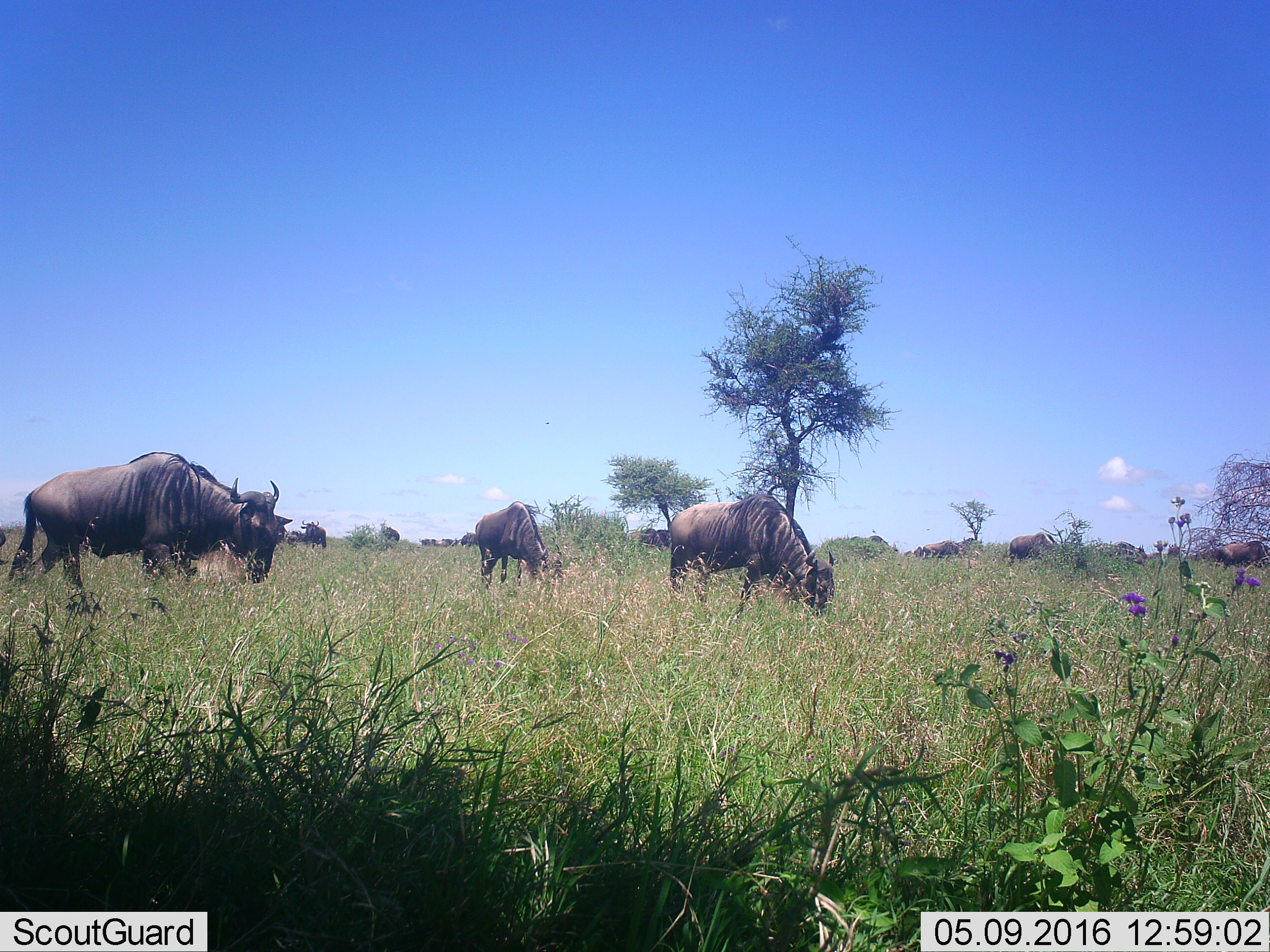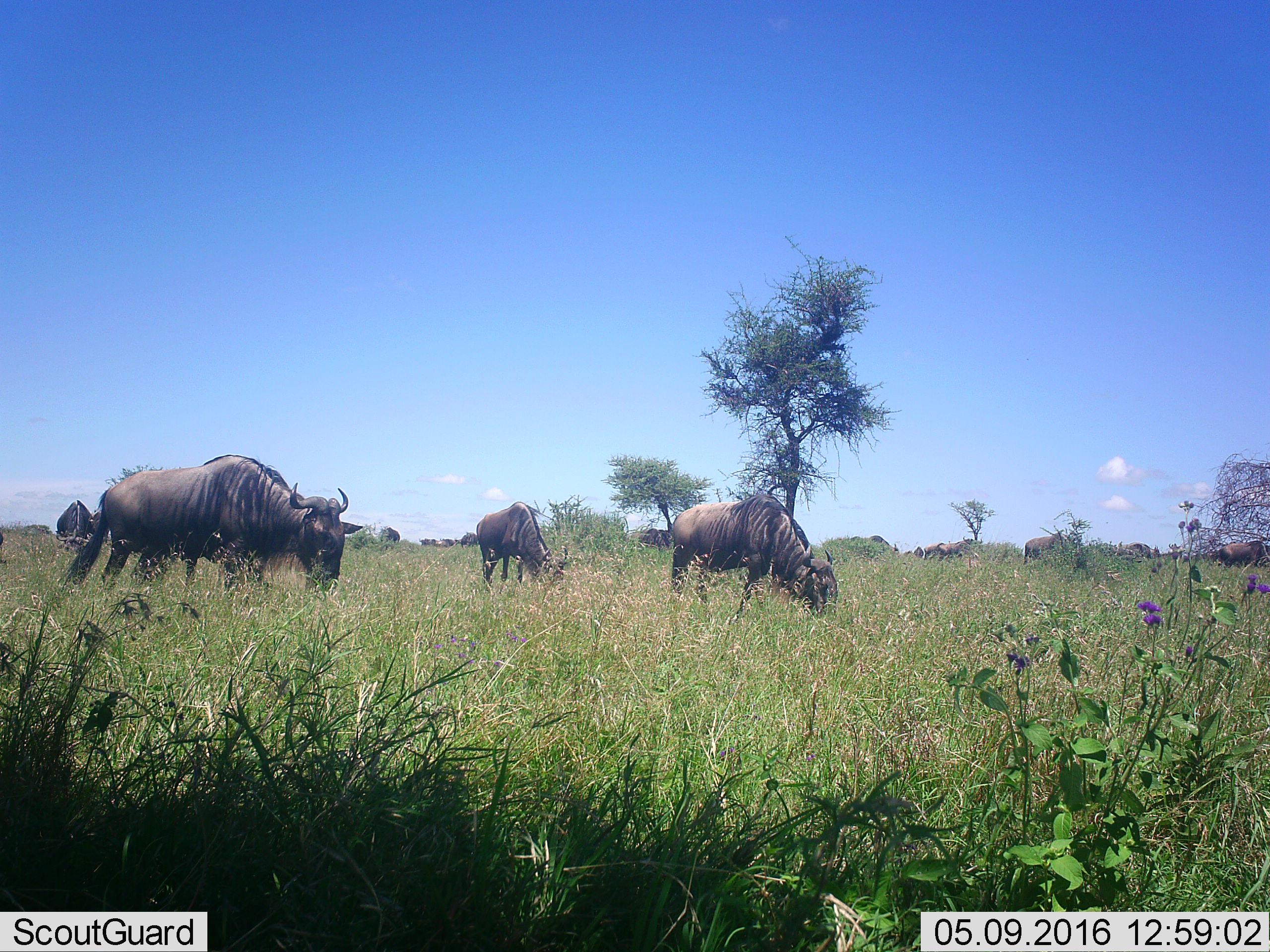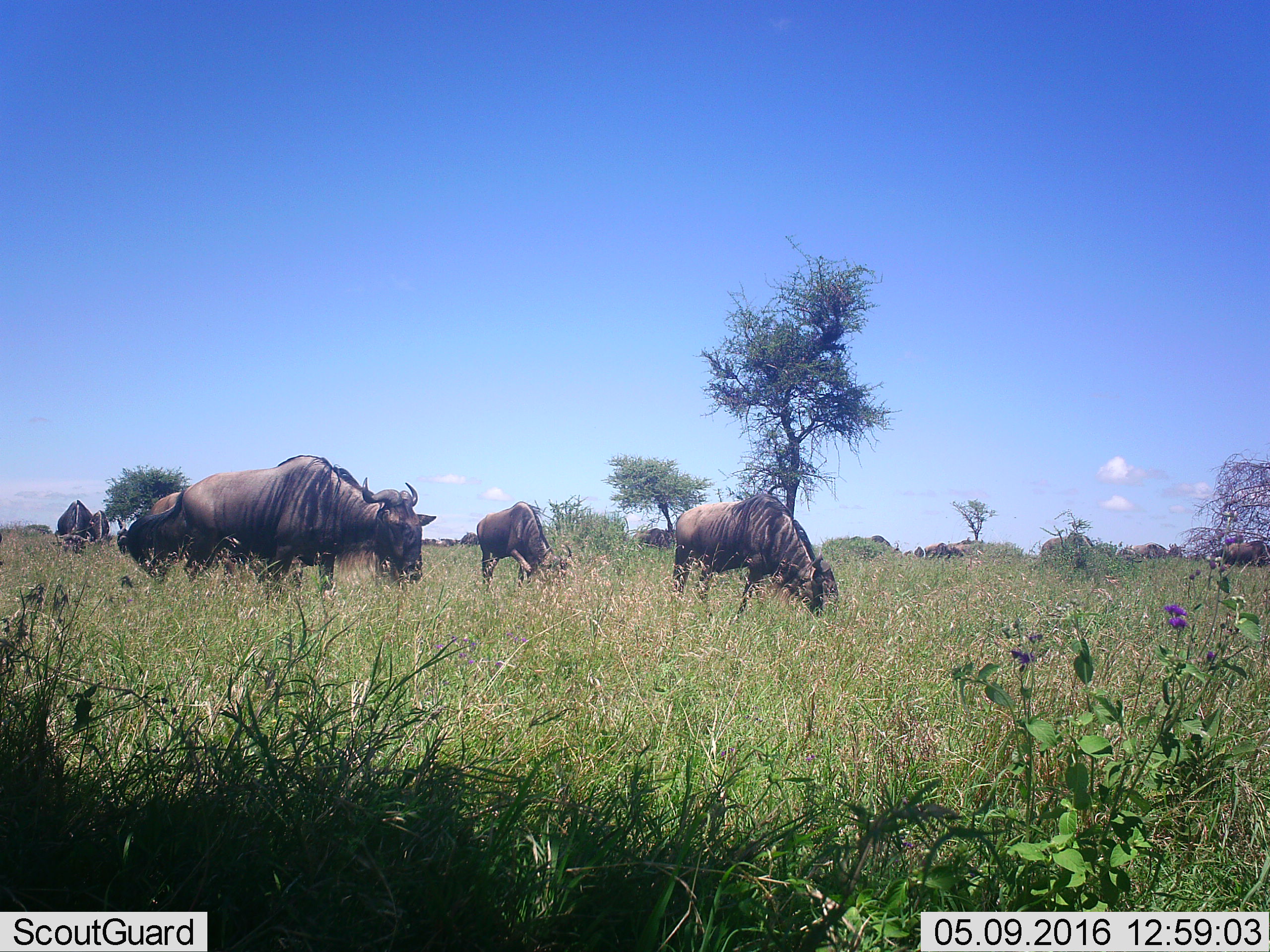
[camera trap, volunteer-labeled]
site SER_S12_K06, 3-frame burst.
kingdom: Animalia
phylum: Chordata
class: Mammalia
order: Artiodactyla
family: Bovidae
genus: Connochaetes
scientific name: Connochaetes taurinus taurinus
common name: blue wildebeest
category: wildebeestblue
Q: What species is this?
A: Wildebeestblue (blue wildebeest) (Connochaetes taurinus taurinus).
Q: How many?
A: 11-50.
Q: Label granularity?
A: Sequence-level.